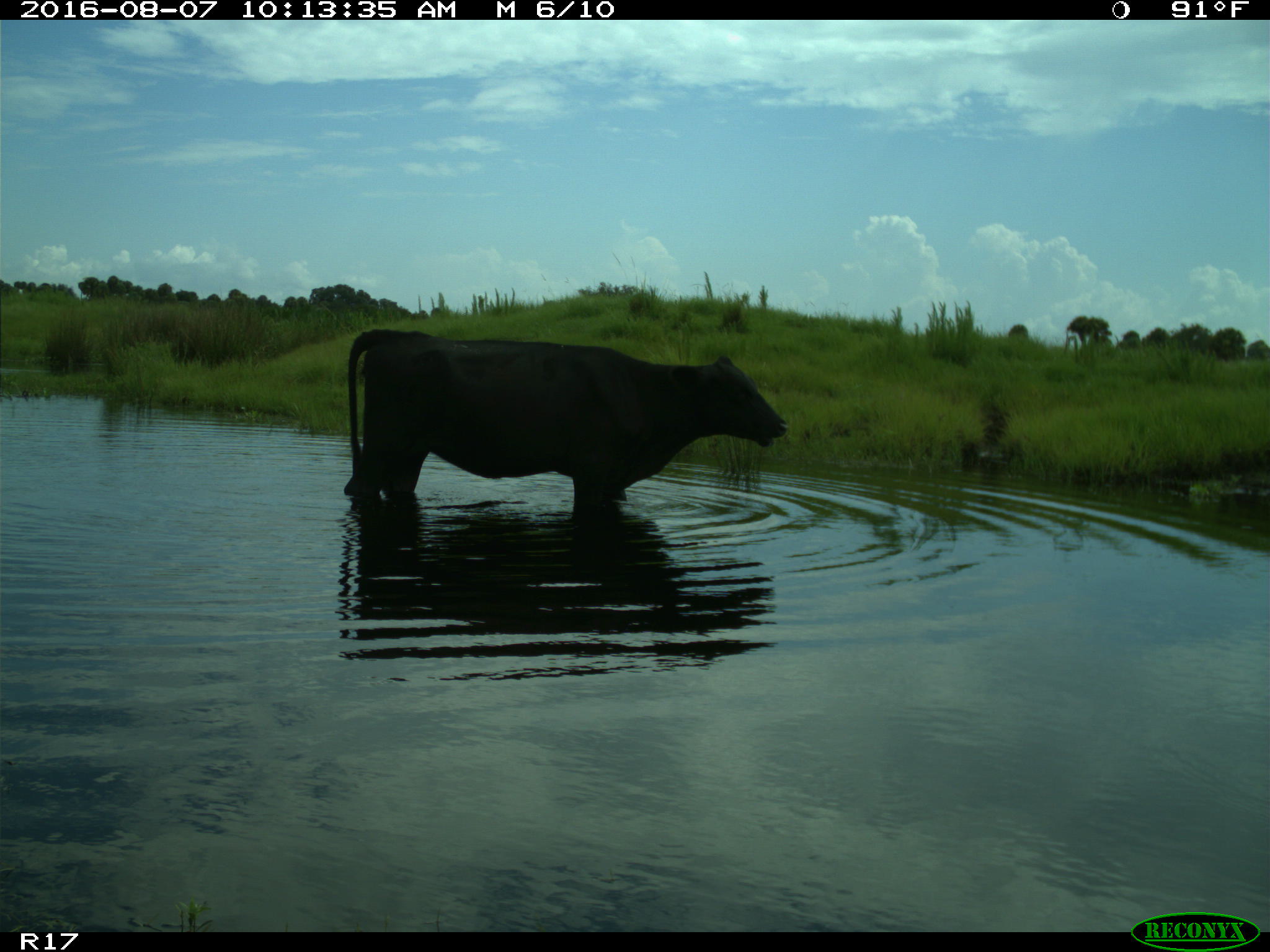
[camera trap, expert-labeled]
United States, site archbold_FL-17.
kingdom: Animalia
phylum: Chordata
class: Mammalia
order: Artiodactyla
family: Bovidae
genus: Bos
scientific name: Bos taurus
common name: domestic cow